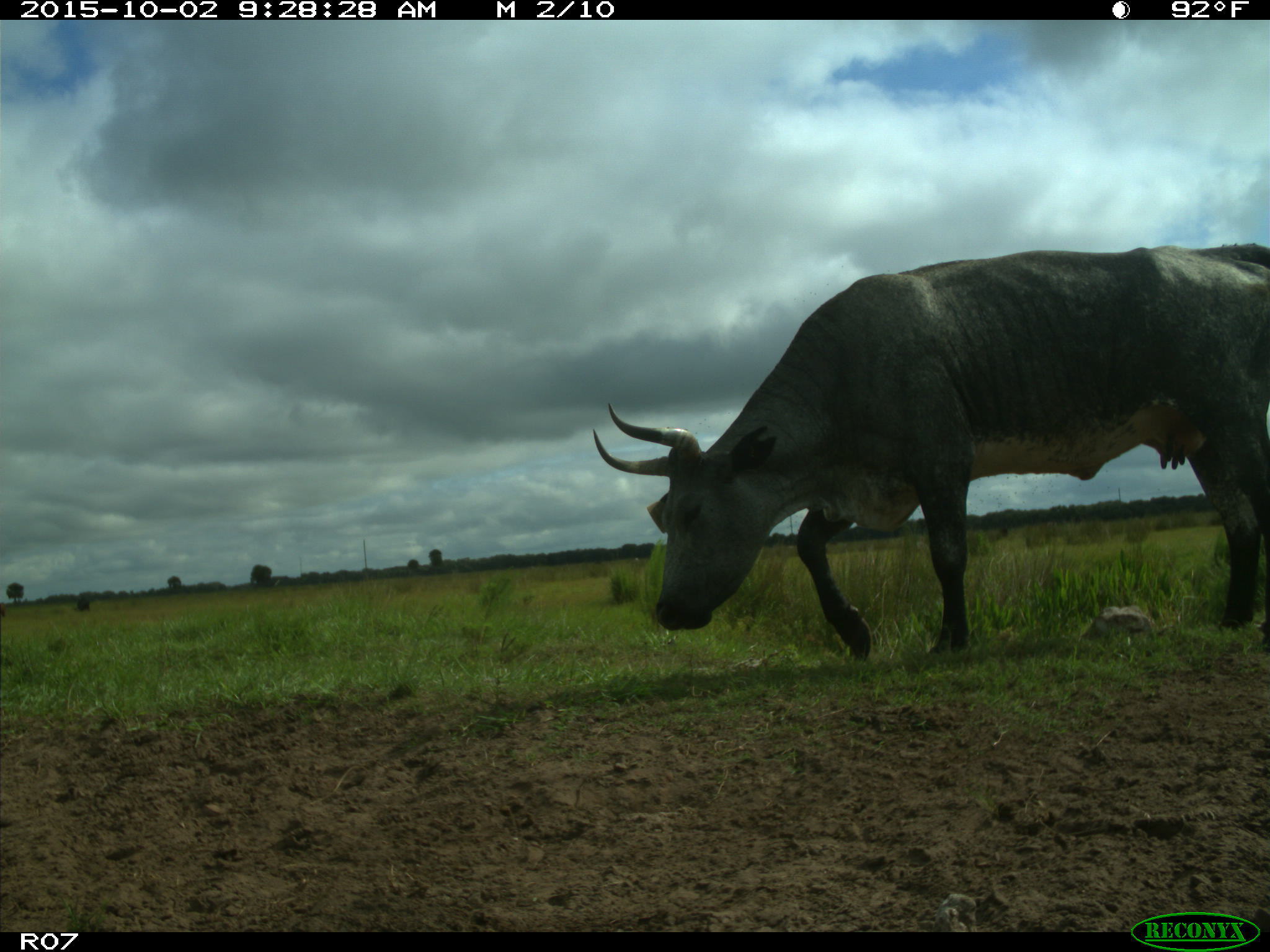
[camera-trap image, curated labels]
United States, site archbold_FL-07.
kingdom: Animalia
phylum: Chordata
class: Mammalia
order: Artiodactyla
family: Bovidae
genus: Bos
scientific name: Bos taurus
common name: domestic cow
Bos taurus (domestic cow).